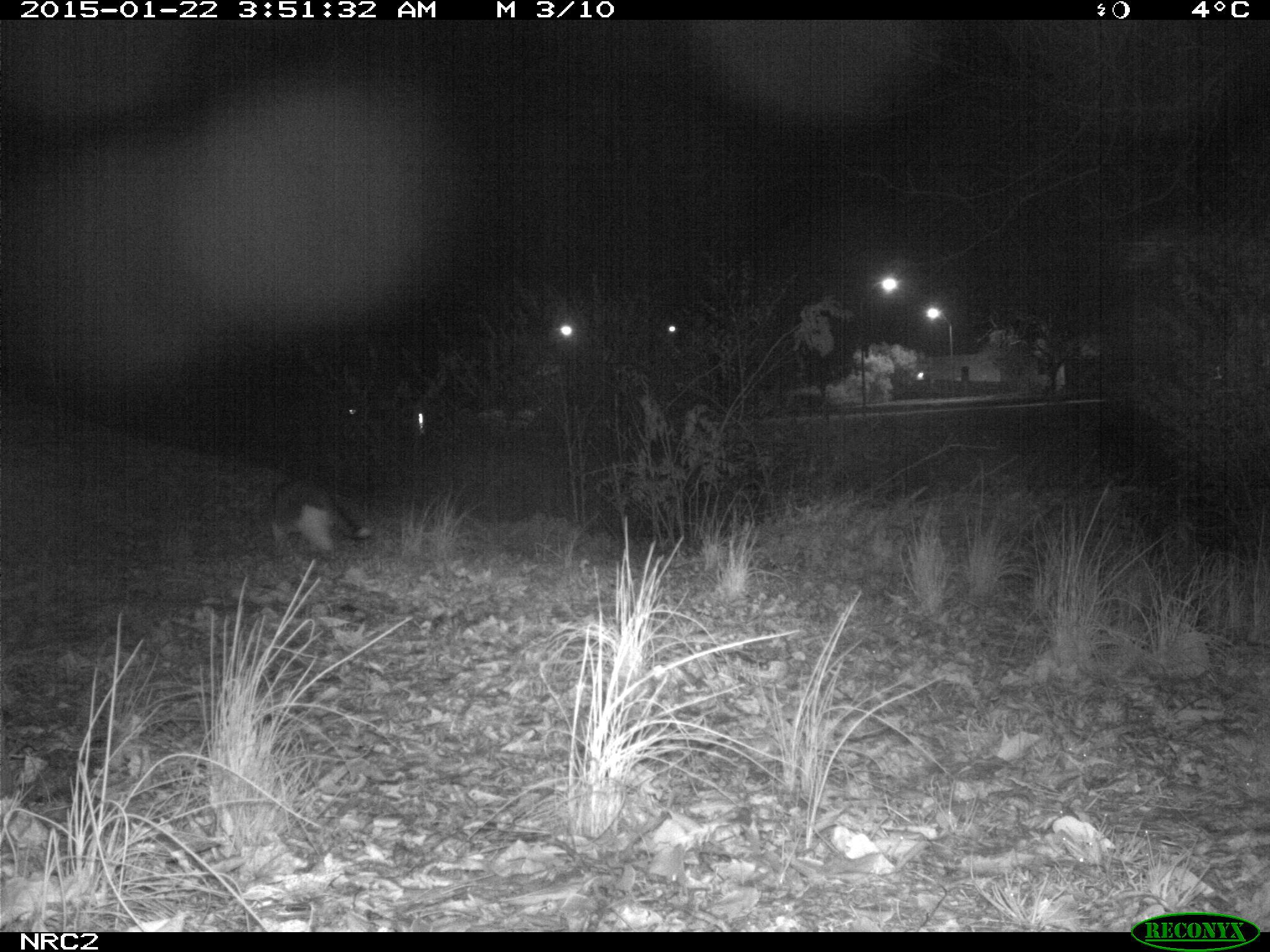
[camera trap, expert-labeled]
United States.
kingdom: Animalia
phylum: Chordata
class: Mammalia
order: Carnivora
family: Felidae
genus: Felis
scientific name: Felis catus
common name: domestic cat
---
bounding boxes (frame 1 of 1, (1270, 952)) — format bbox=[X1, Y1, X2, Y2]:
Domestic Cat: bbox=[254, 471, 376, 562]